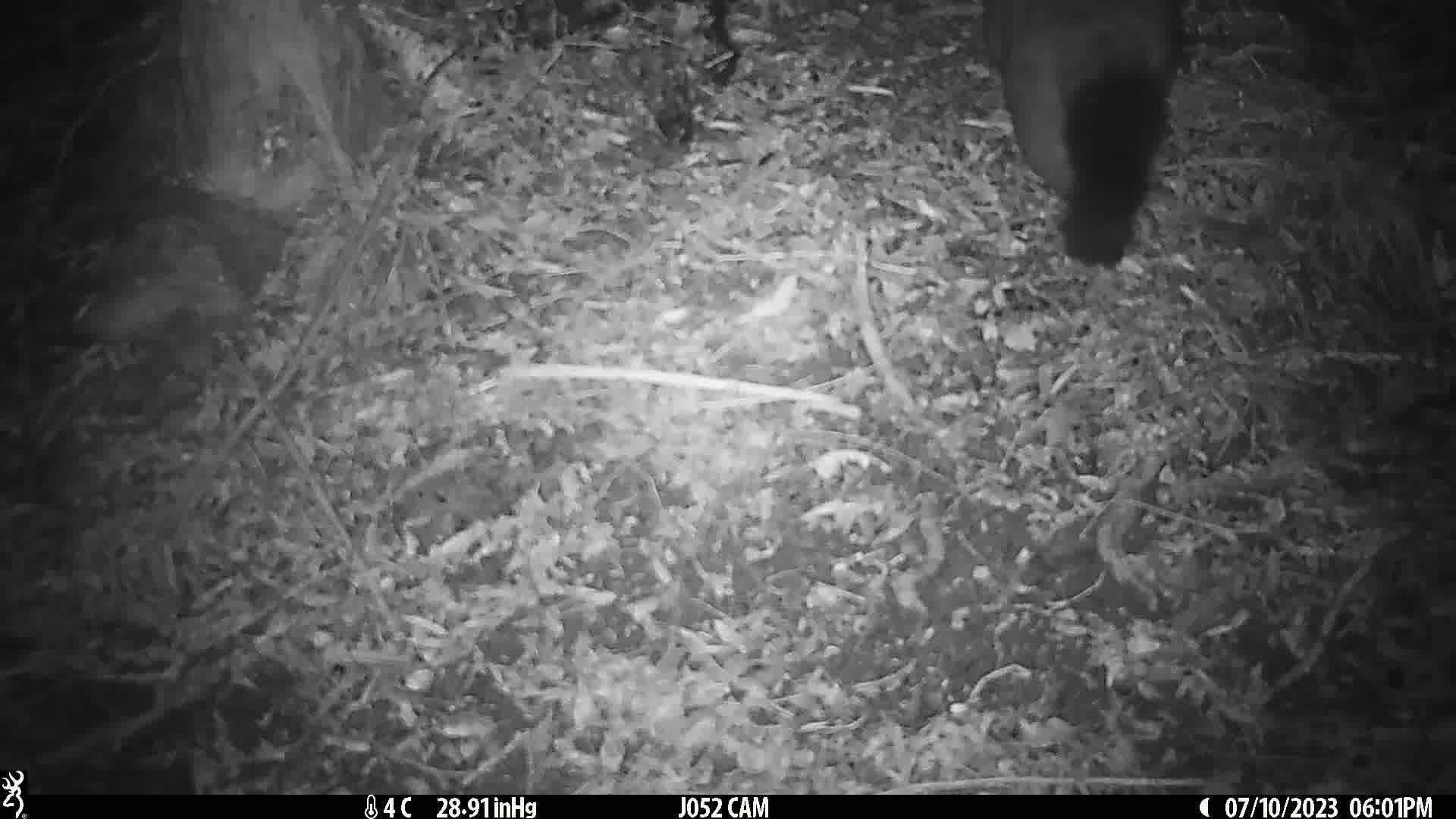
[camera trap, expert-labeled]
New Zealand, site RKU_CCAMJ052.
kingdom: Animalia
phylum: Chordata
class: Mammalia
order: Diprotodontia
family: Phalangeridae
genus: Trichosurus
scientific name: Trichosurus vulpecula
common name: common brushtail possum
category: possum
Possum (common brushtail possum) (Trichosurus vulpecula).